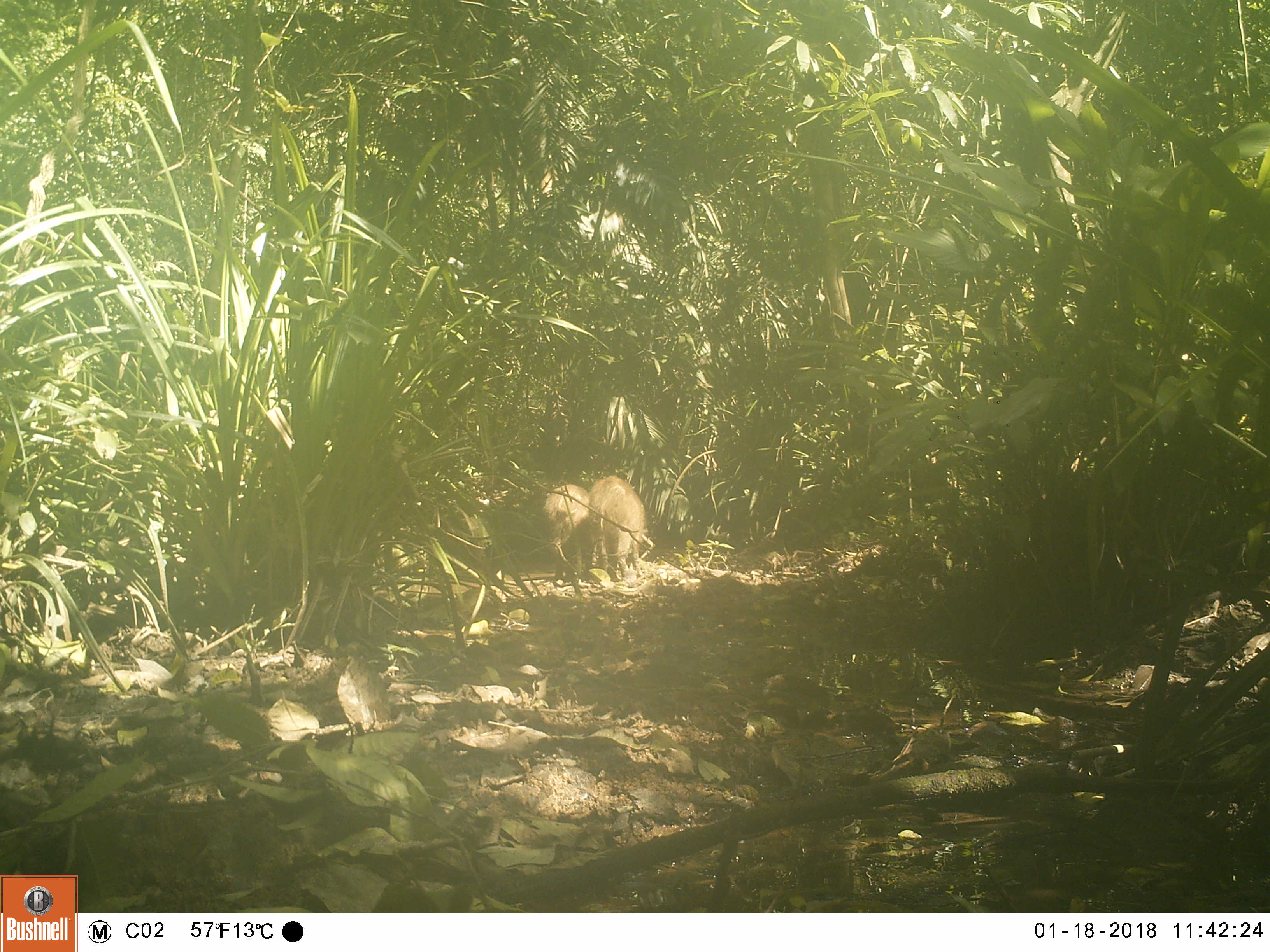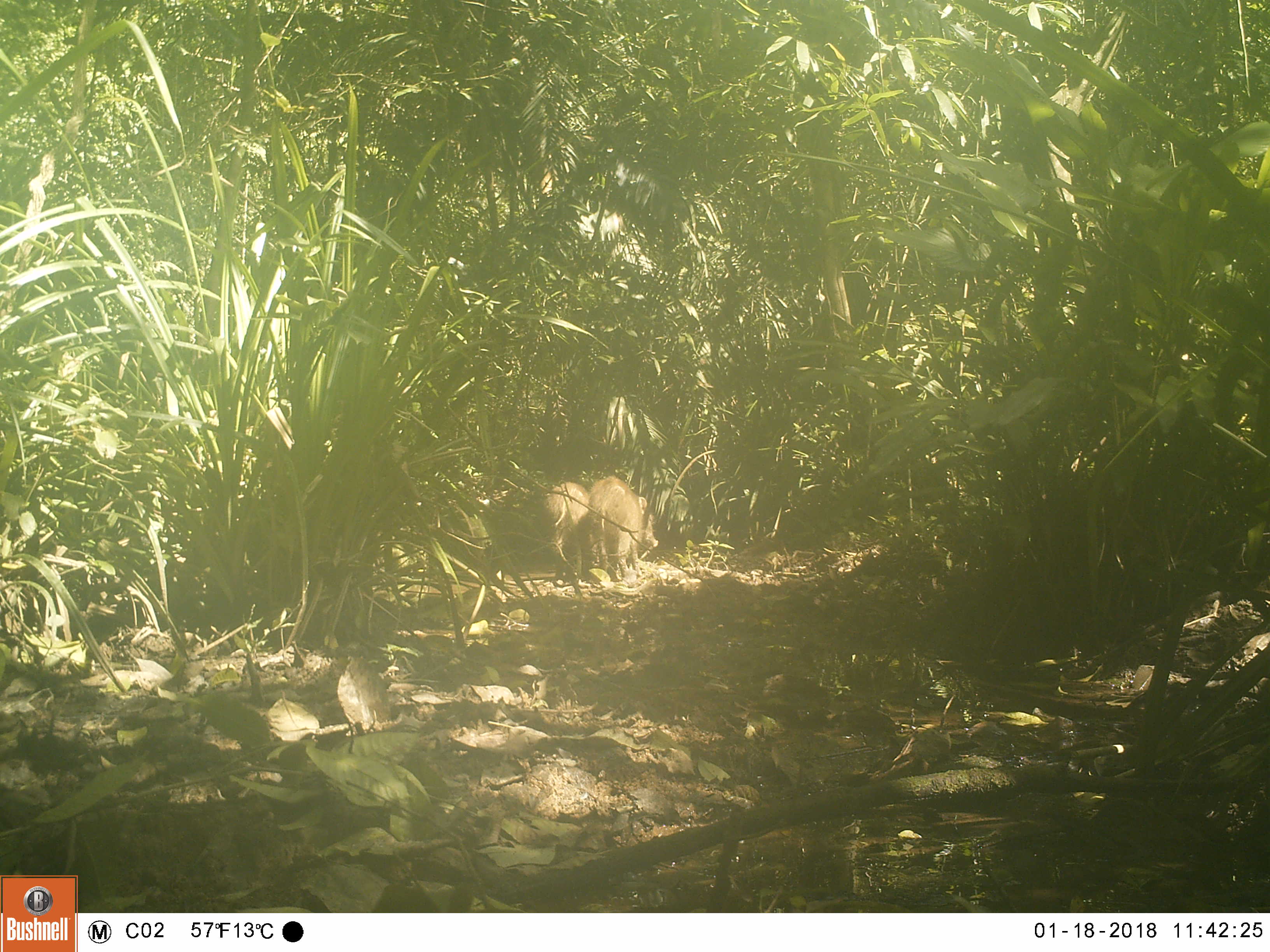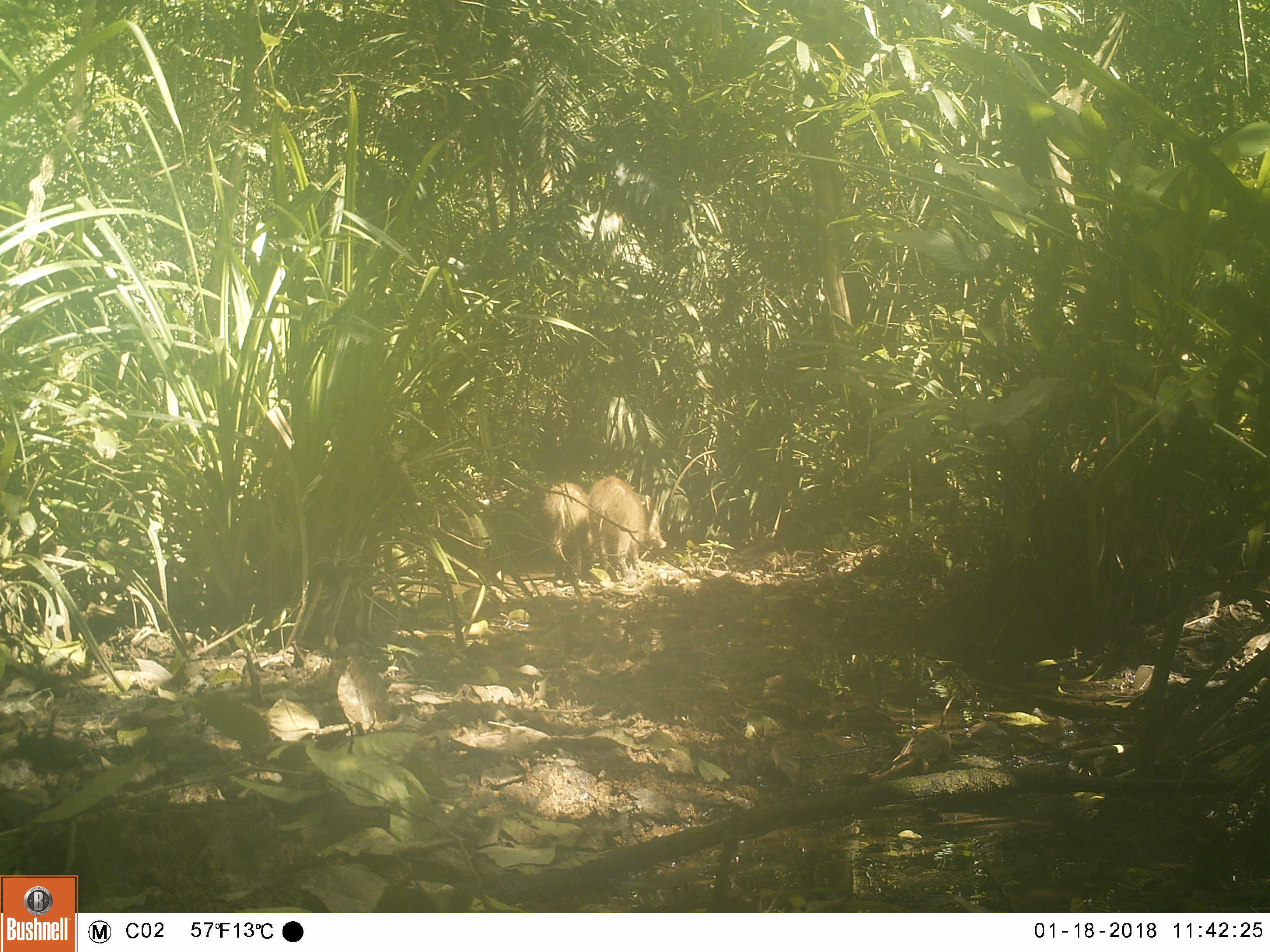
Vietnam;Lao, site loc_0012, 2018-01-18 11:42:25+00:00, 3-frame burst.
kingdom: Animalia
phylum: Chordata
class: Mammalia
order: Artiodactyla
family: Suidae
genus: Sus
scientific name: Sus scrofa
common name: eurasian wild pig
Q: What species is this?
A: Eurasian wild pig (Sus scrofa).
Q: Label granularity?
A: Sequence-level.